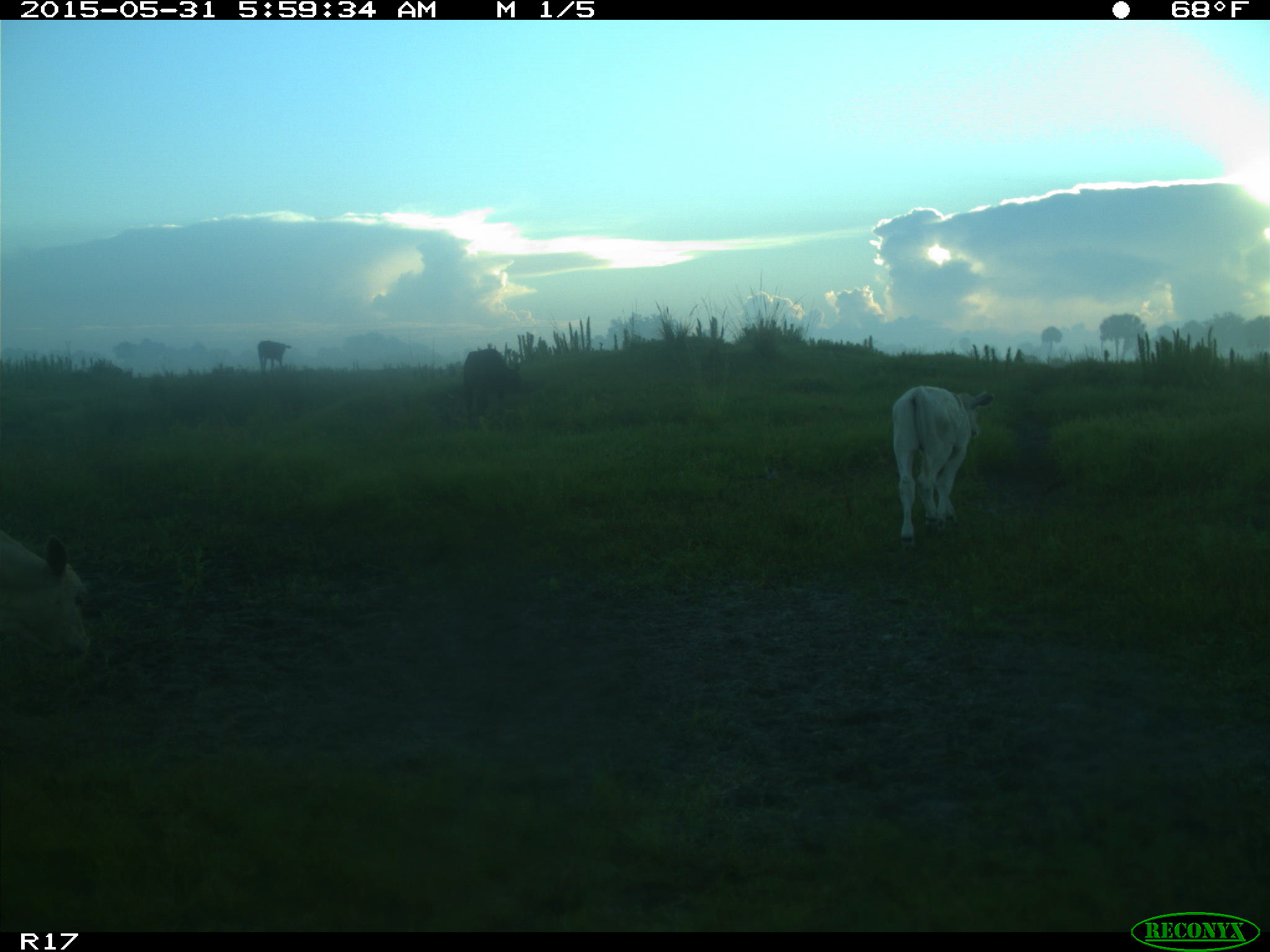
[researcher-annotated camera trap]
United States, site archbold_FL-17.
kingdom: Animalia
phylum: Chordata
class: Mammalia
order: Artiodactyla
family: Bovidae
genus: Bos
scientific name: Bos taurus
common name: domestic cow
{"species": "Bos taurus (domestic cow)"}